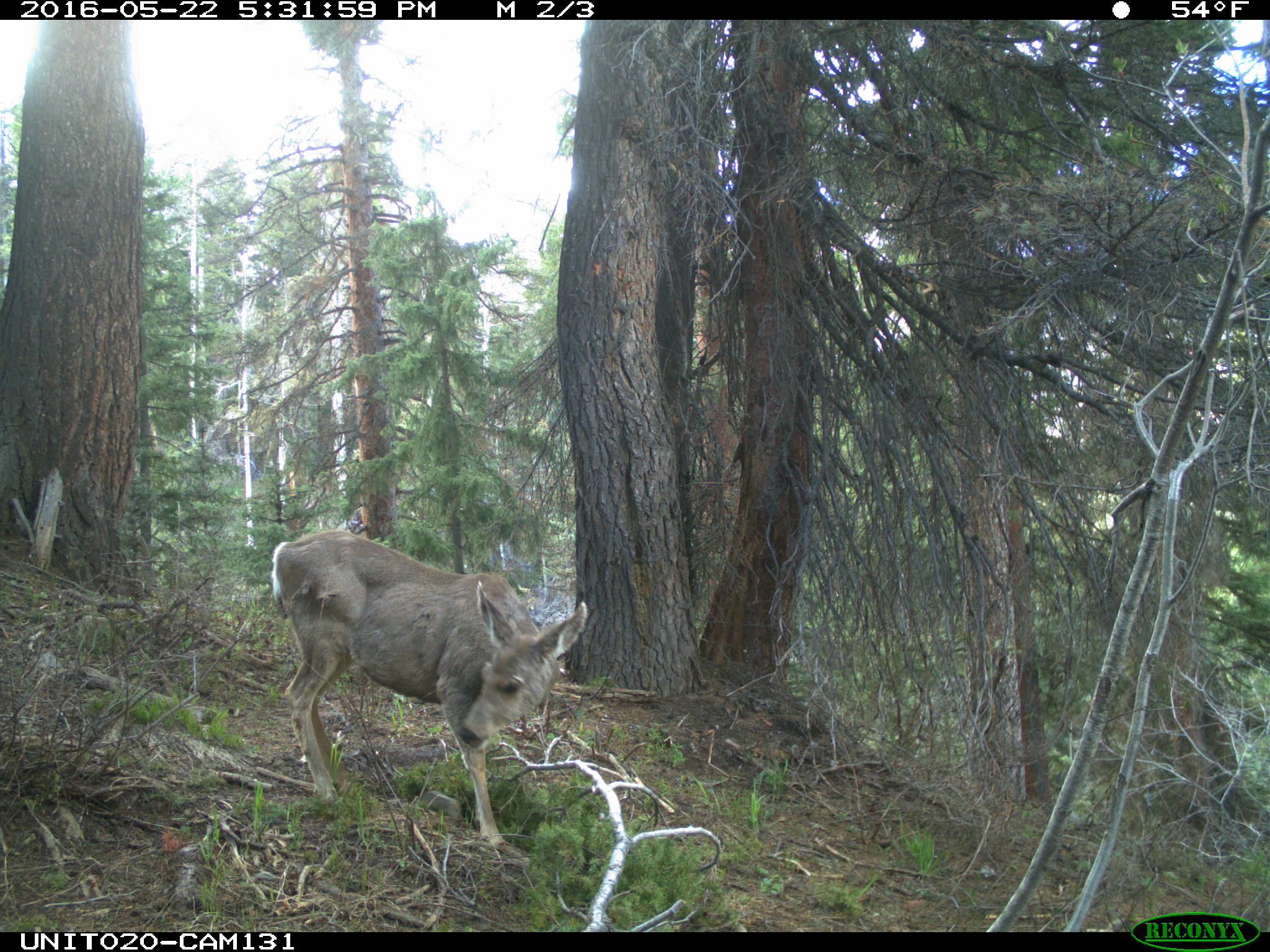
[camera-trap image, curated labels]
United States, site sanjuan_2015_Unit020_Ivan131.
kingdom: Animalia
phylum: Chordata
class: Mammalia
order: Artiodactyla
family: Cervidae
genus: Odocoileus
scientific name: Odocoileus hemionus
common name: mule deer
Odocoileus hemionus (mule deer).